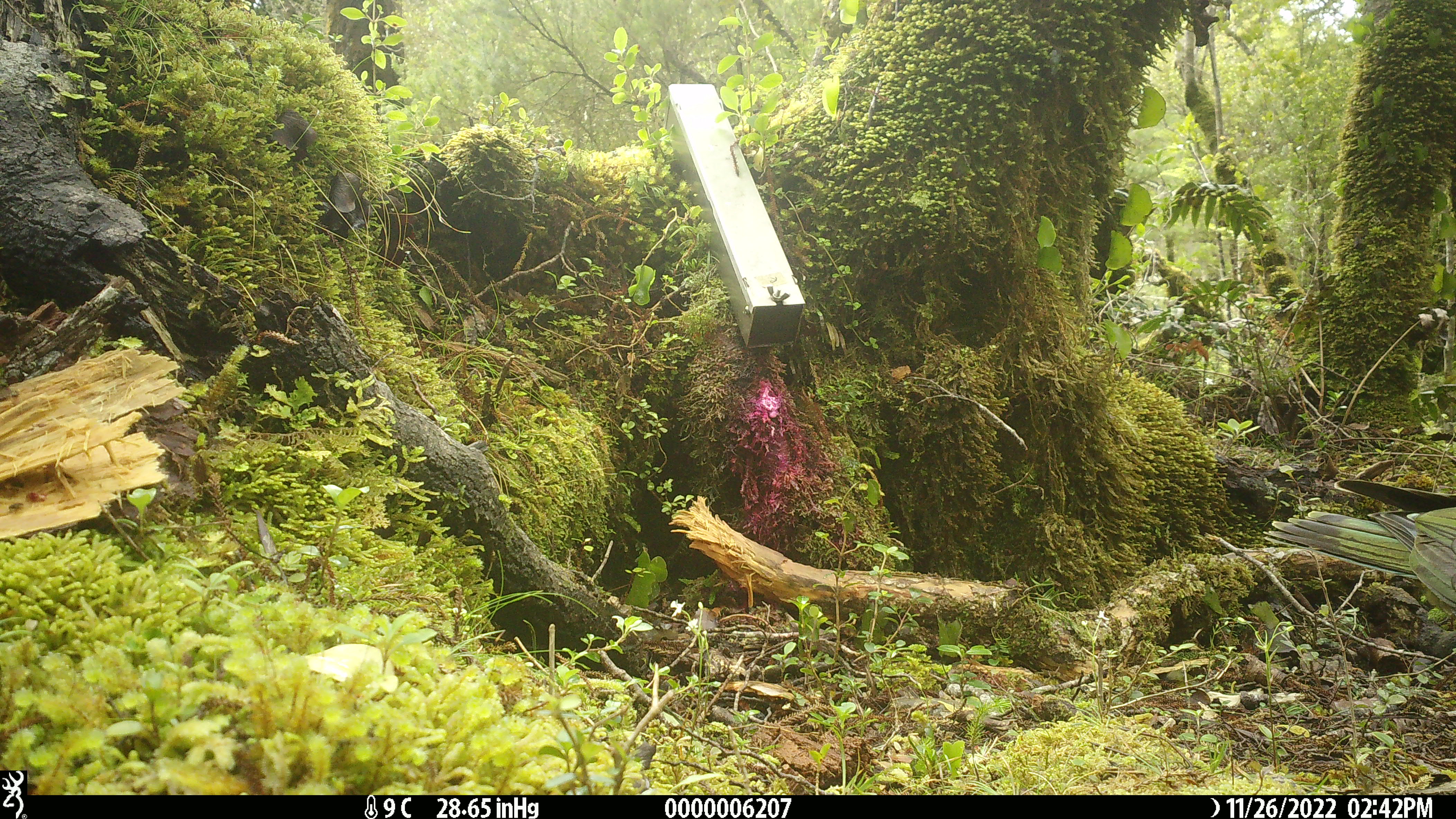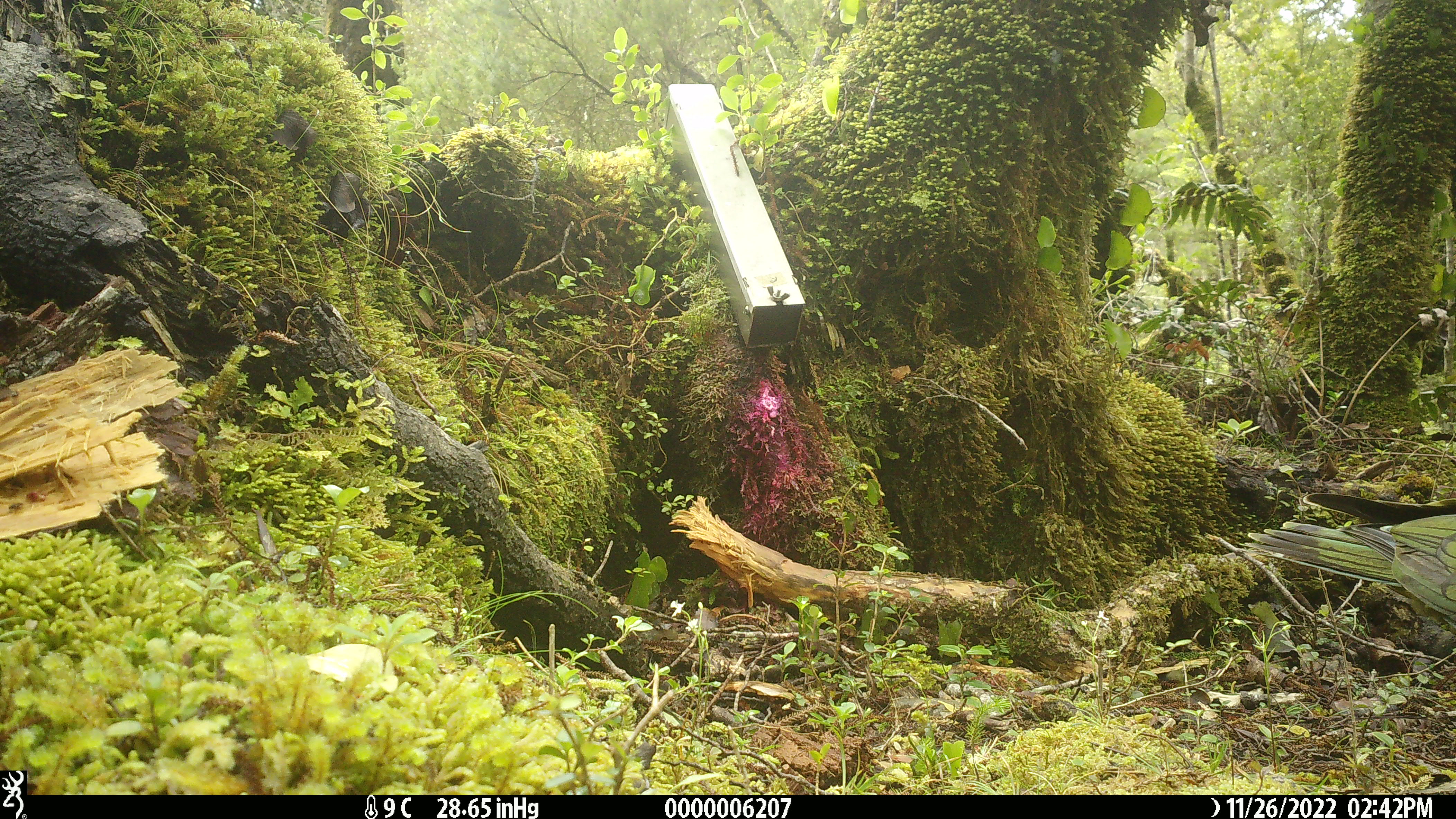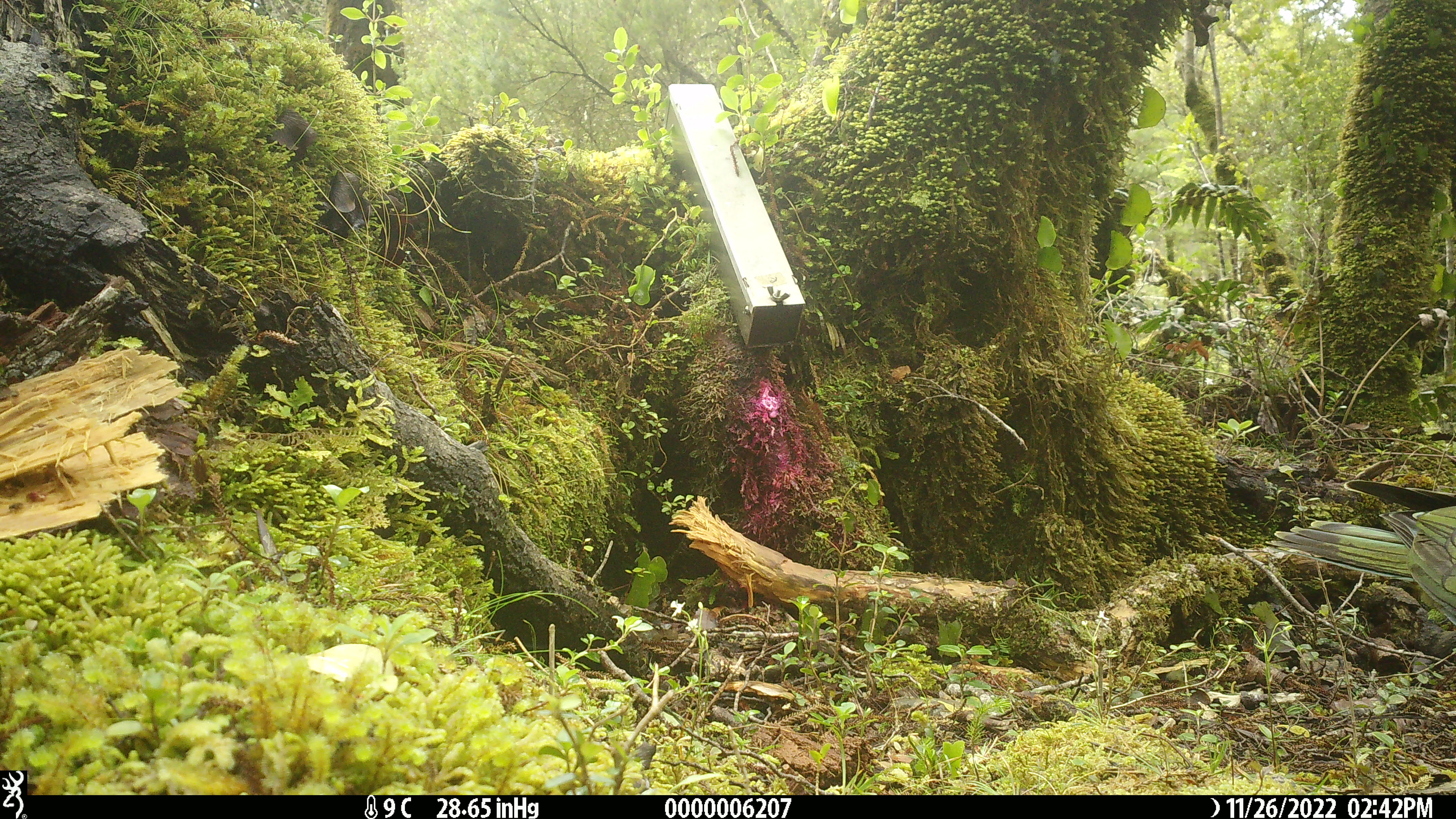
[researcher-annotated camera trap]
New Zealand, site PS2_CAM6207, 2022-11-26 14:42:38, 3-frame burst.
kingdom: Animalia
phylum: Chordata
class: Aves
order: Psittaciformes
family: Strigopidae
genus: Nestor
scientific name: Nestor notabilis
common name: kea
Kea (Nestor notabilis).